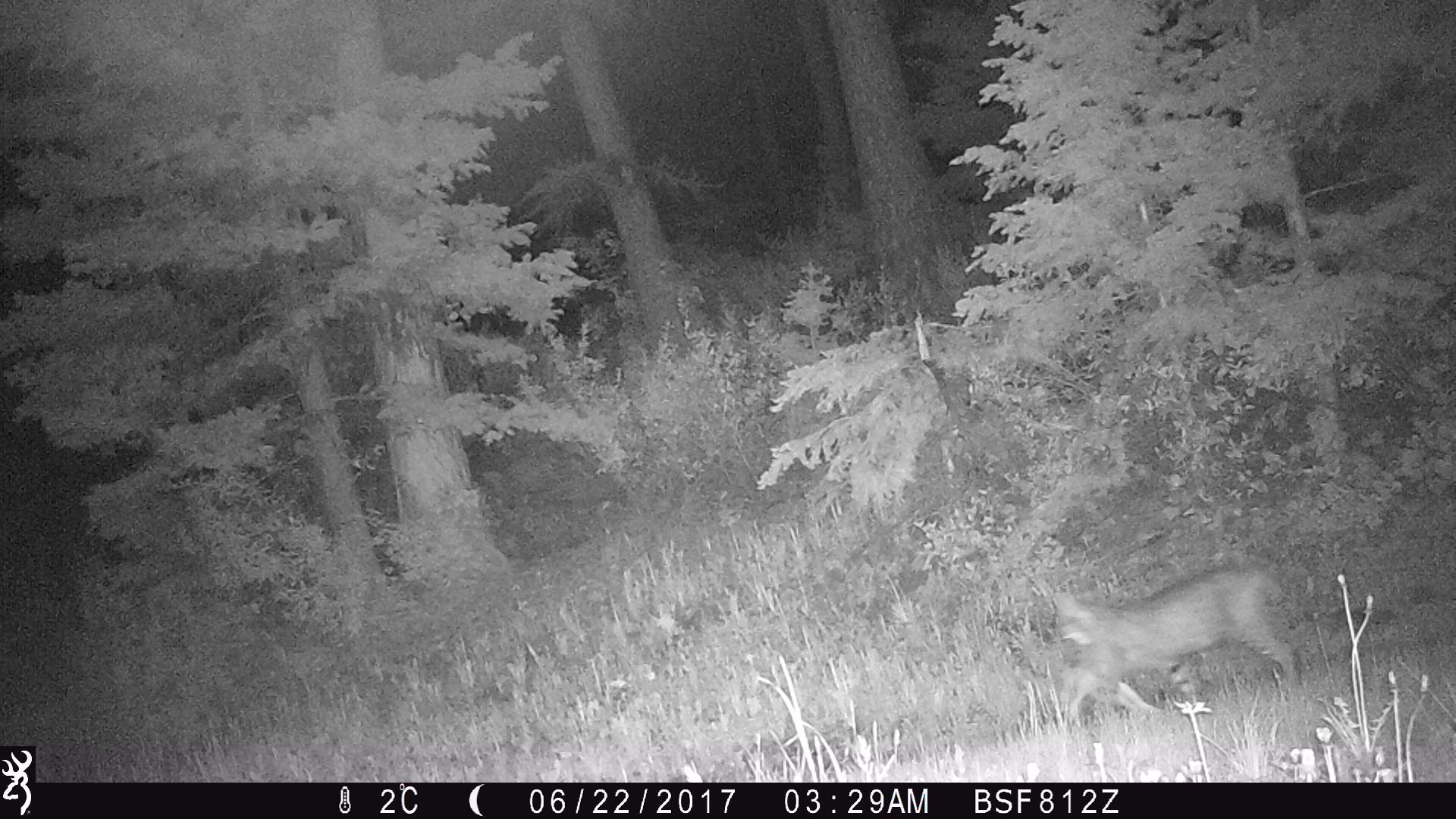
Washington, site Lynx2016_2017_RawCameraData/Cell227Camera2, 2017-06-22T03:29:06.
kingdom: Animalia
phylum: Chordata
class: Mammalia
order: Carnivora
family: Felidae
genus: Lynx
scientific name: Lynx rufus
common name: bobcat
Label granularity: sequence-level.